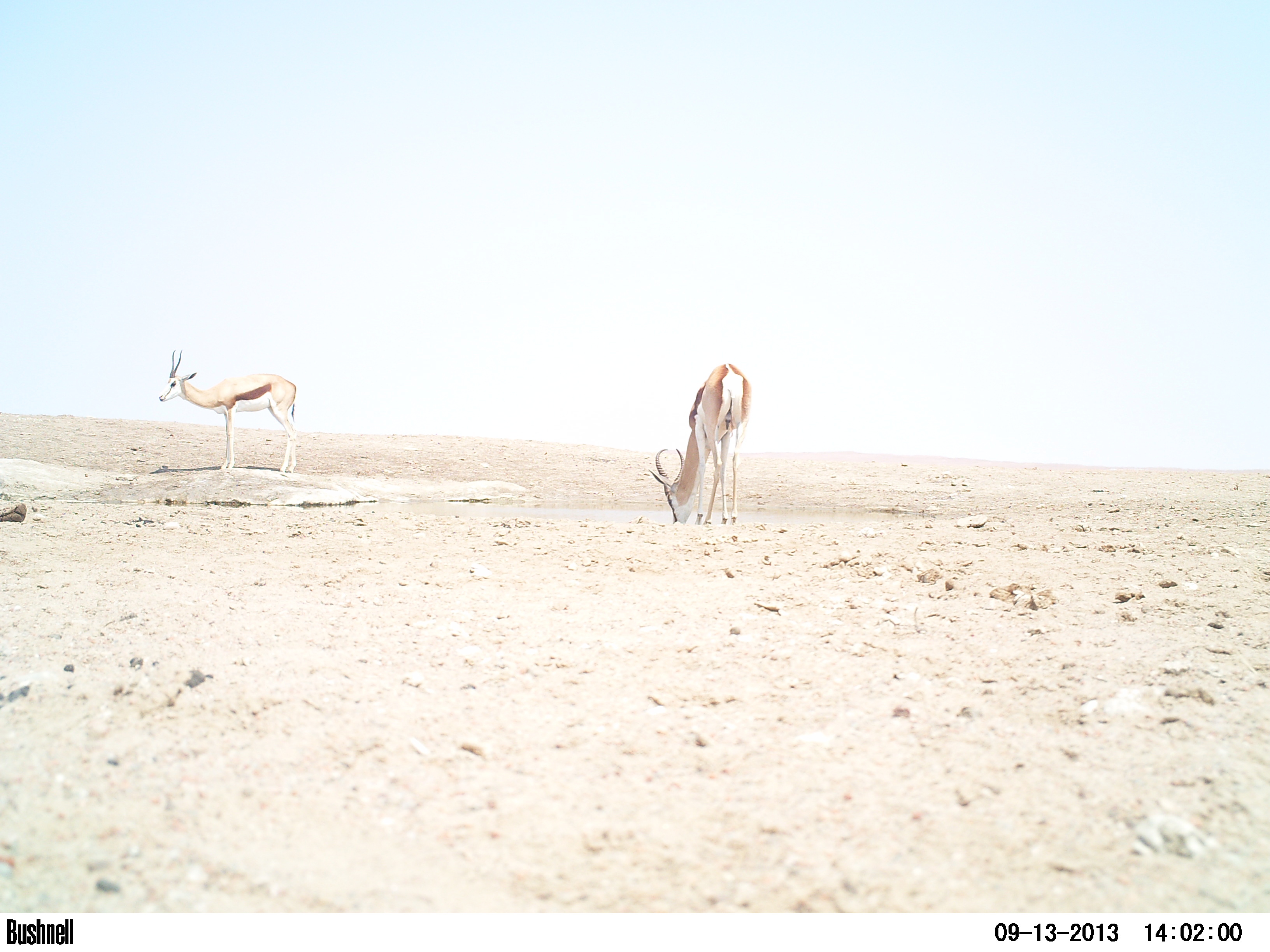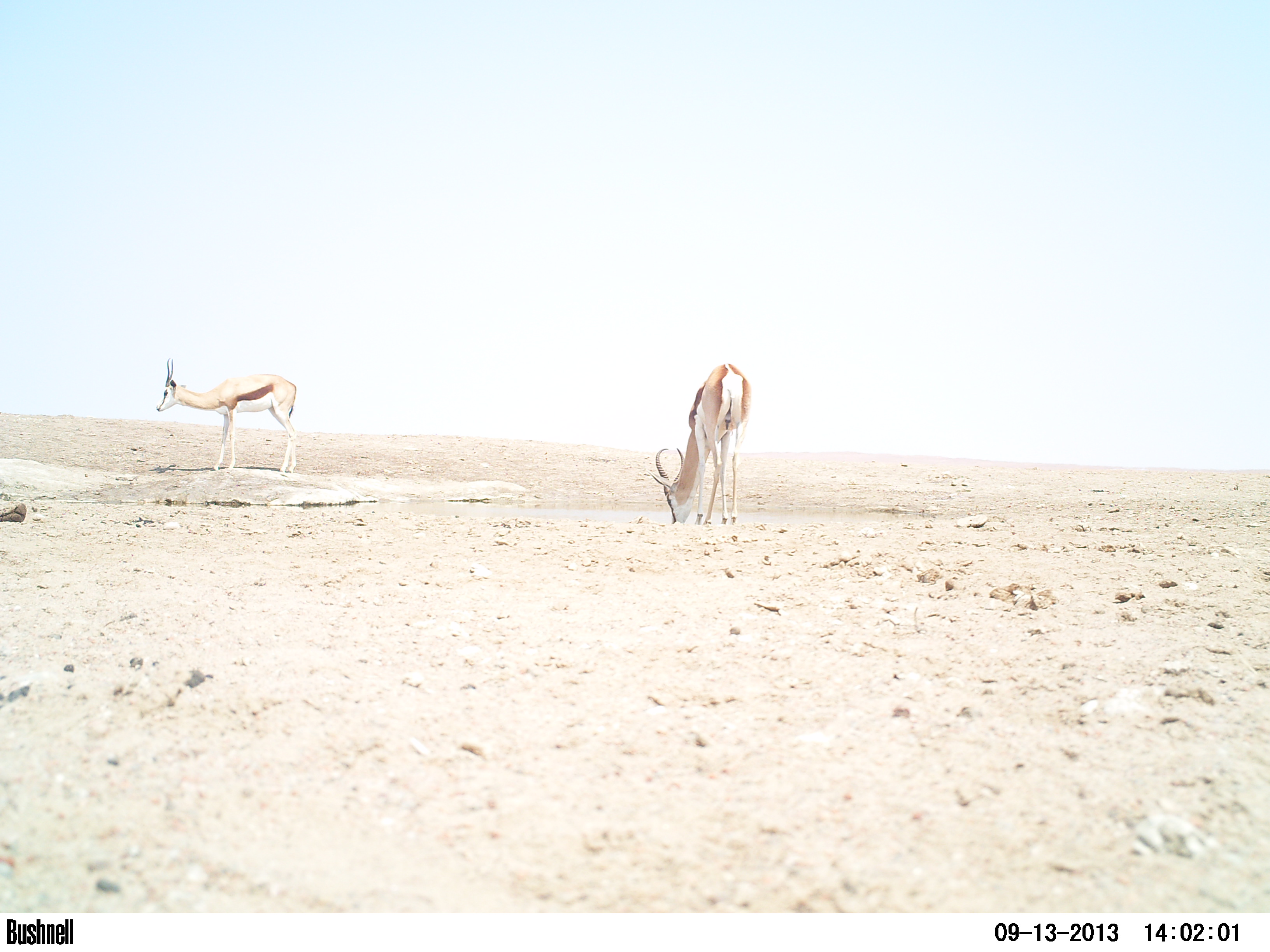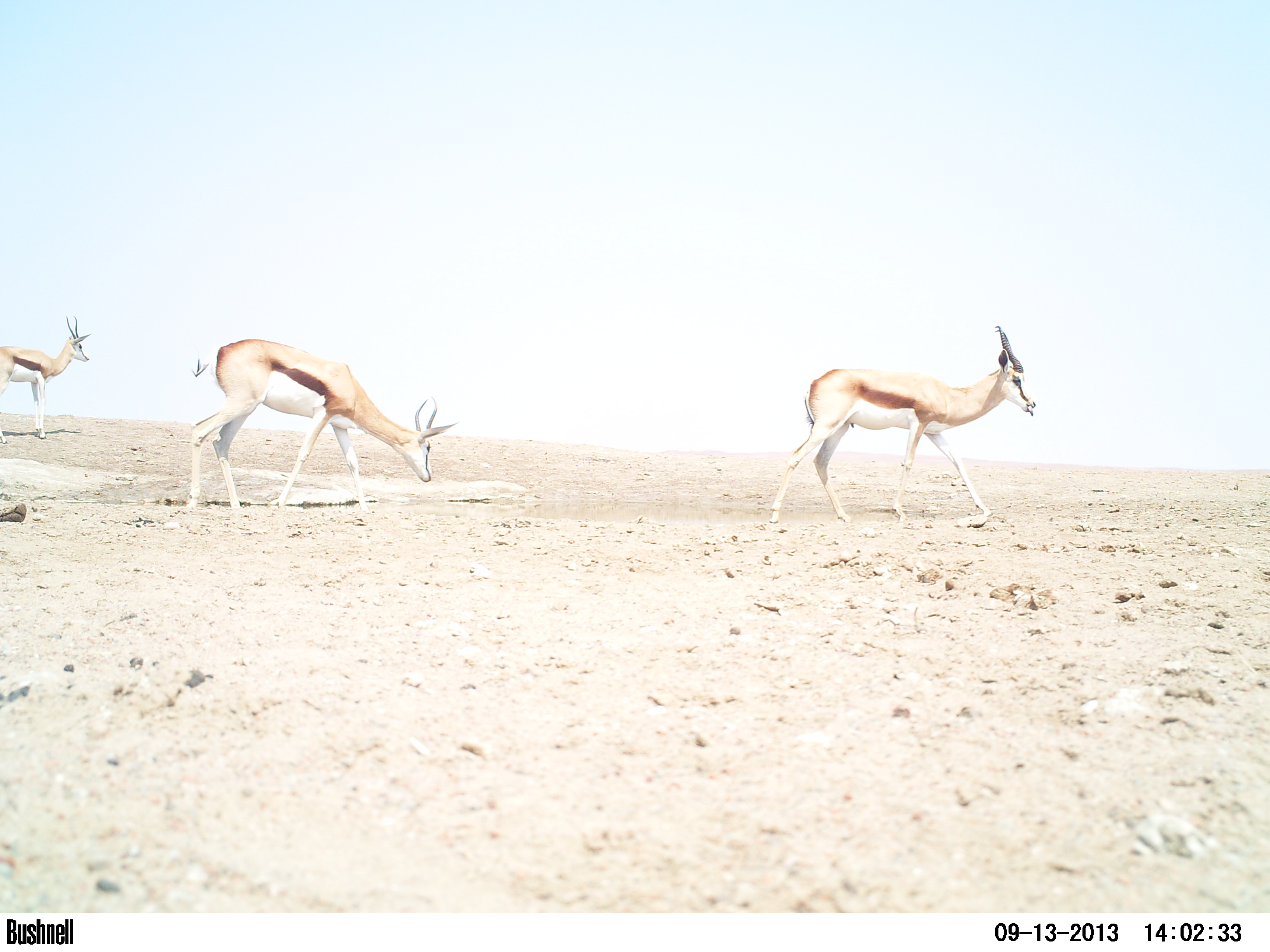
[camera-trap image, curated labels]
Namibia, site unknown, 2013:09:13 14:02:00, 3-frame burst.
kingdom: Animalia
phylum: Chordata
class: Mammalia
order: Artiodactyla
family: Bovidae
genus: Antidorcas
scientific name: Antidorcas marsupialis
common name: springbok